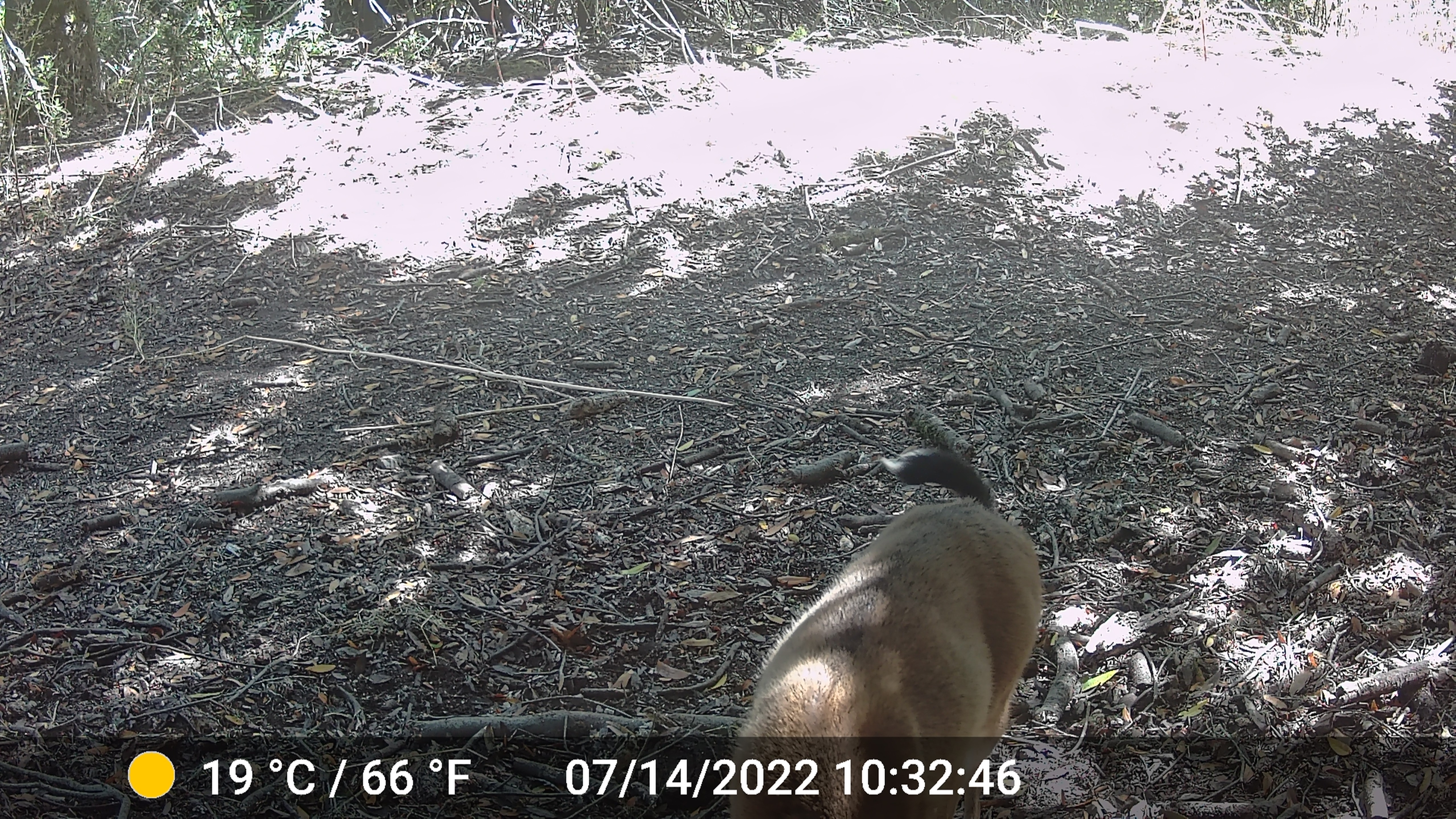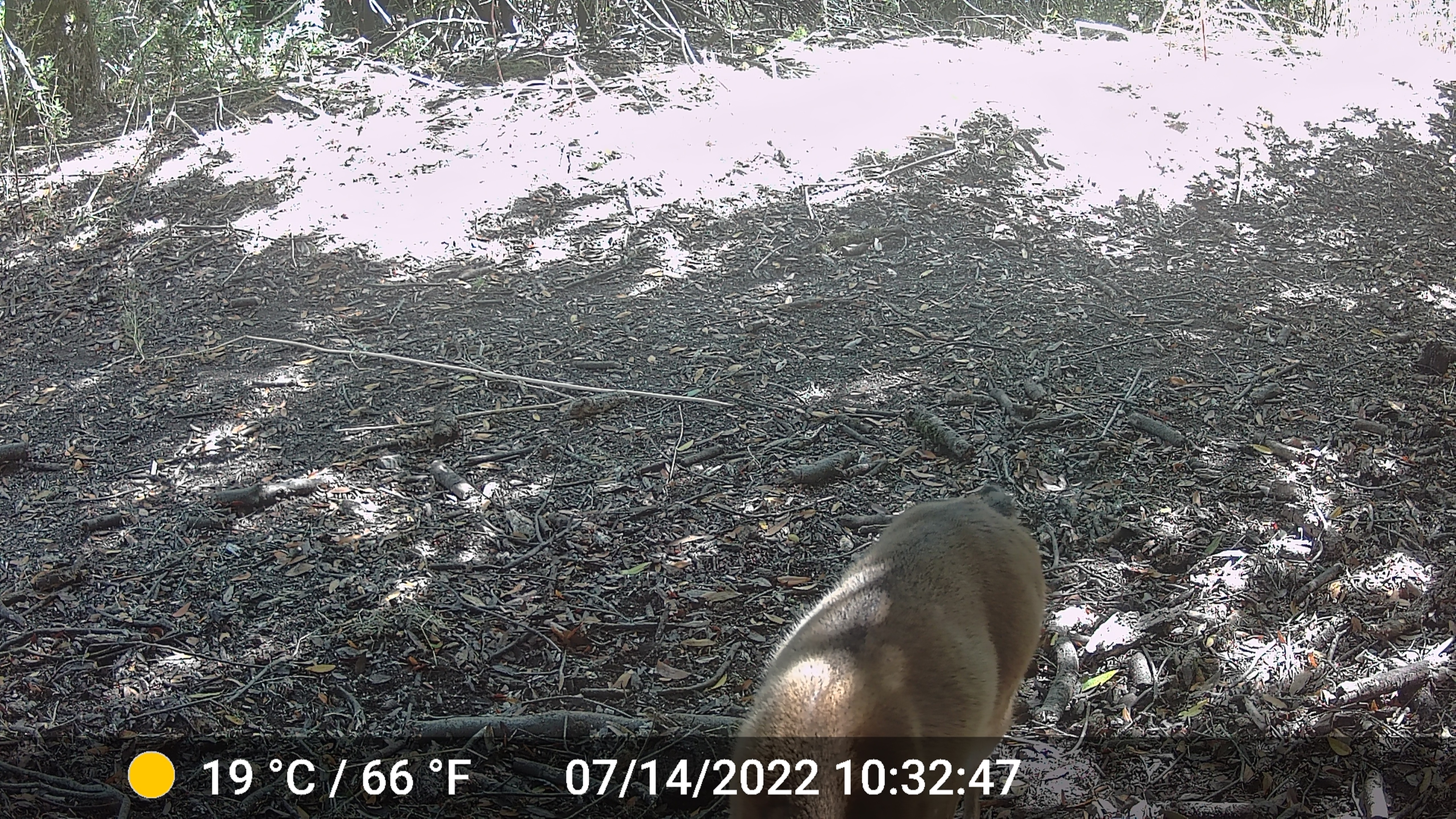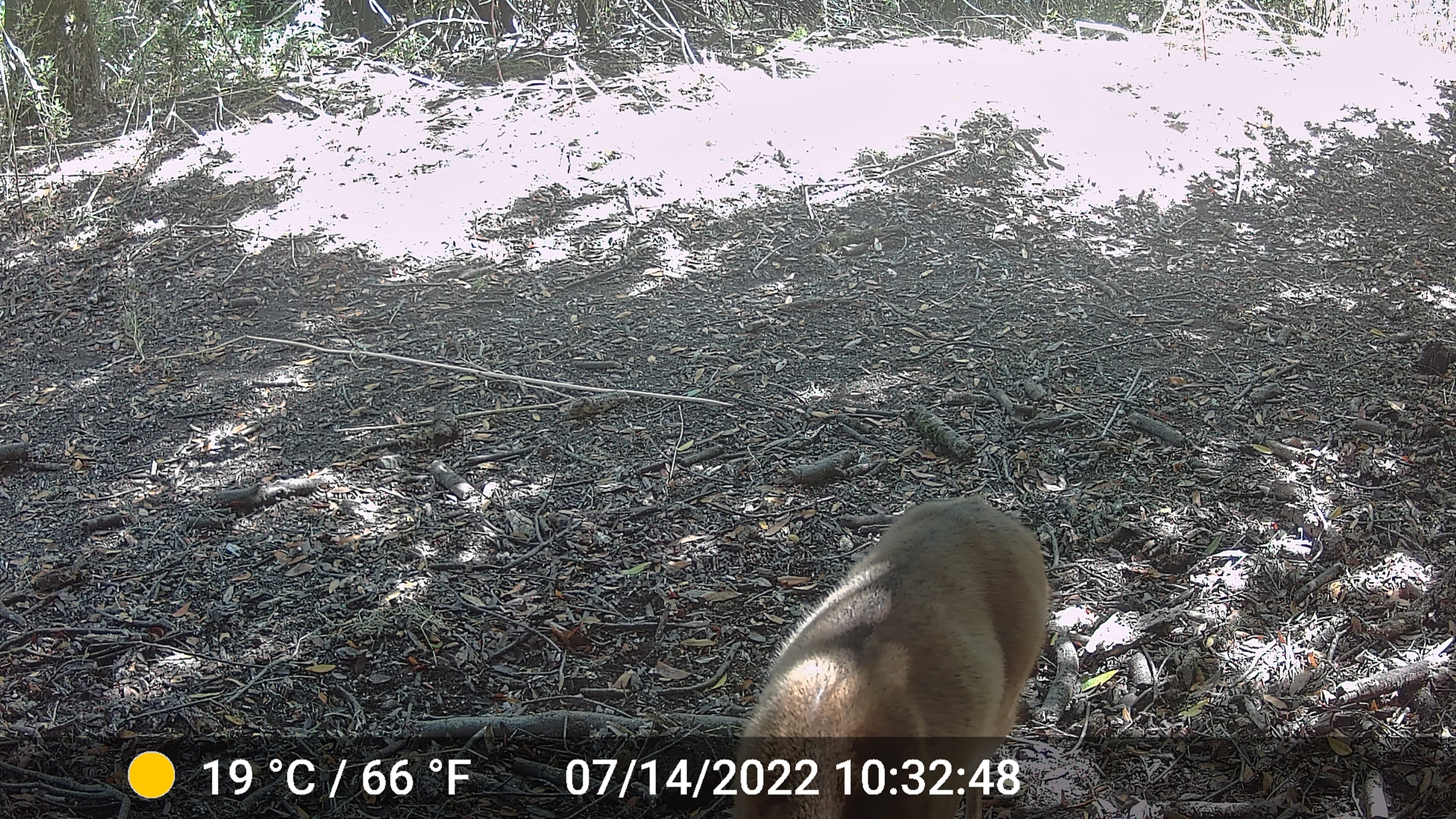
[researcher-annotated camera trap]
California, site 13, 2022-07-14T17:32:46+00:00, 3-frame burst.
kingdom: Animalia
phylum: Chordata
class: Mammalia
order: Artiodactyla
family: Cervidae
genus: Odocoileus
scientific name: Odocoileus hemionus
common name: mule deer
Mule deer (Odocoileus hemionus).